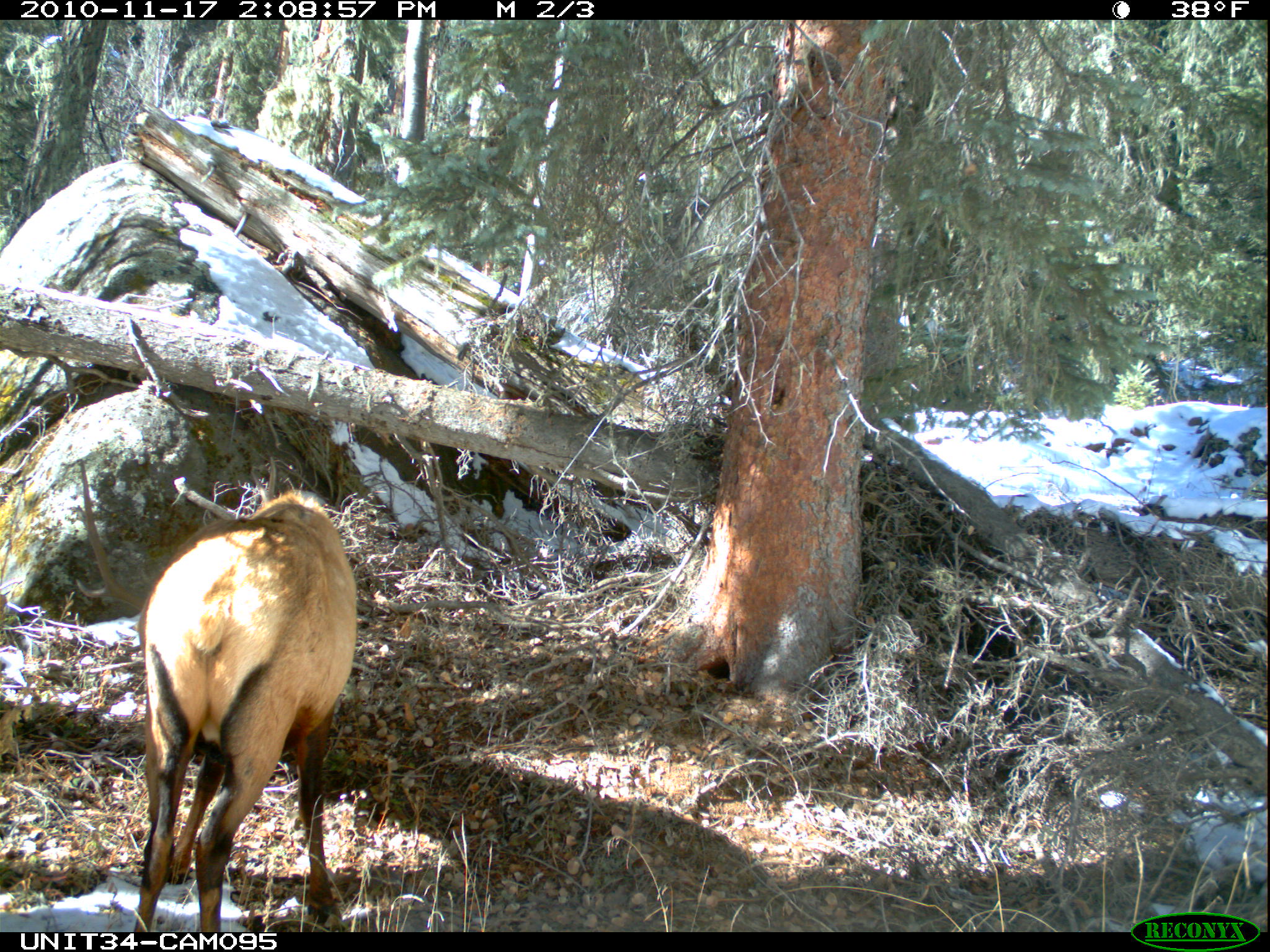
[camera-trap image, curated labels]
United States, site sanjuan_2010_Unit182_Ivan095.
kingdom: Animalia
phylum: Chordata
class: Mammalia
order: Artiodactyla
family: Cervidae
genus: Cervus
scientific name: Cervus elaphus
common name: red deer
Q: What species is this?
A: Cervus elaphus (red deer).